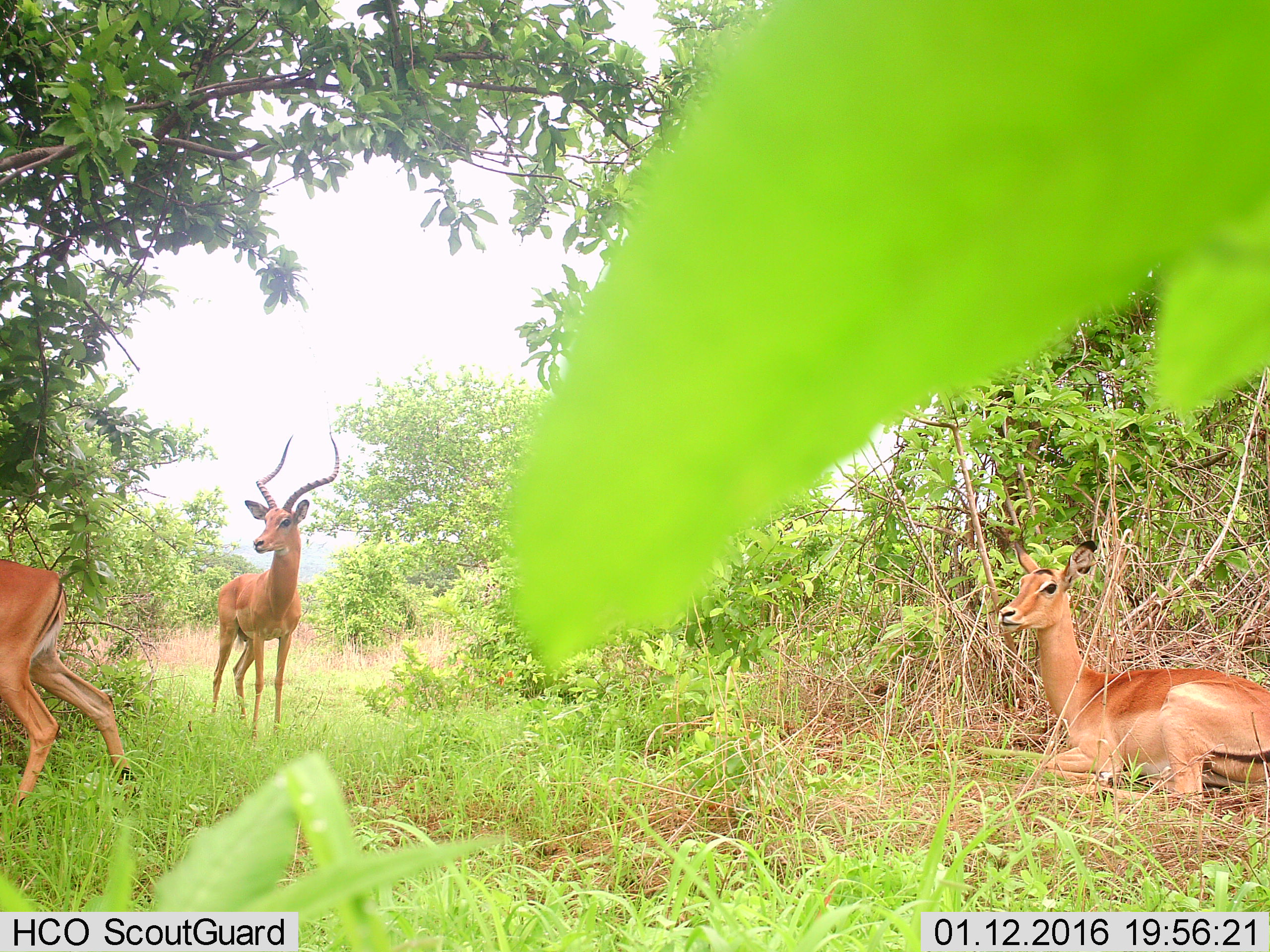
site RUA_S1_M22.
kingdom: Animalia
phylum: Chordata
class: Mammalia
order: Artiodactyla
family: Bovidae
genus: Aepyceros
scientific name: Aepyceros melampus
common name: impala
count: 3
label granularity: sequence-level